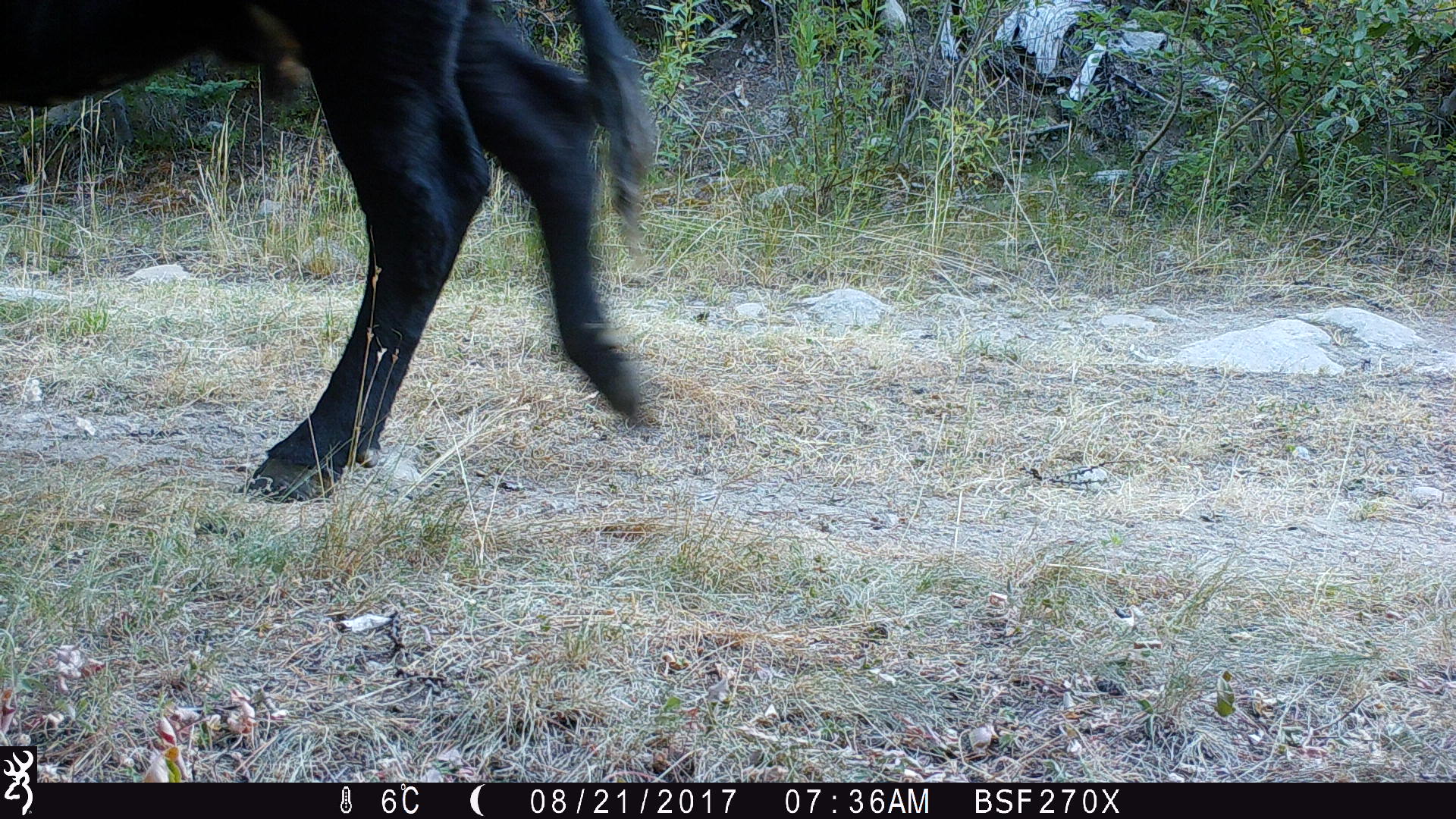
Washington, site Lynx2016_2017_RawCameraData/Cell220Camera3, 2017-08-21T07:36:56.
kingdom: Animalia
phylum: Chordata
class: Mammalia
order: Artiodactyla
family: Bovidae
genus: Bos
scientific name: Bos taurus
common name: domestic cattle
Domestic cattle (Bos taurus). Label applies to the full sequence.